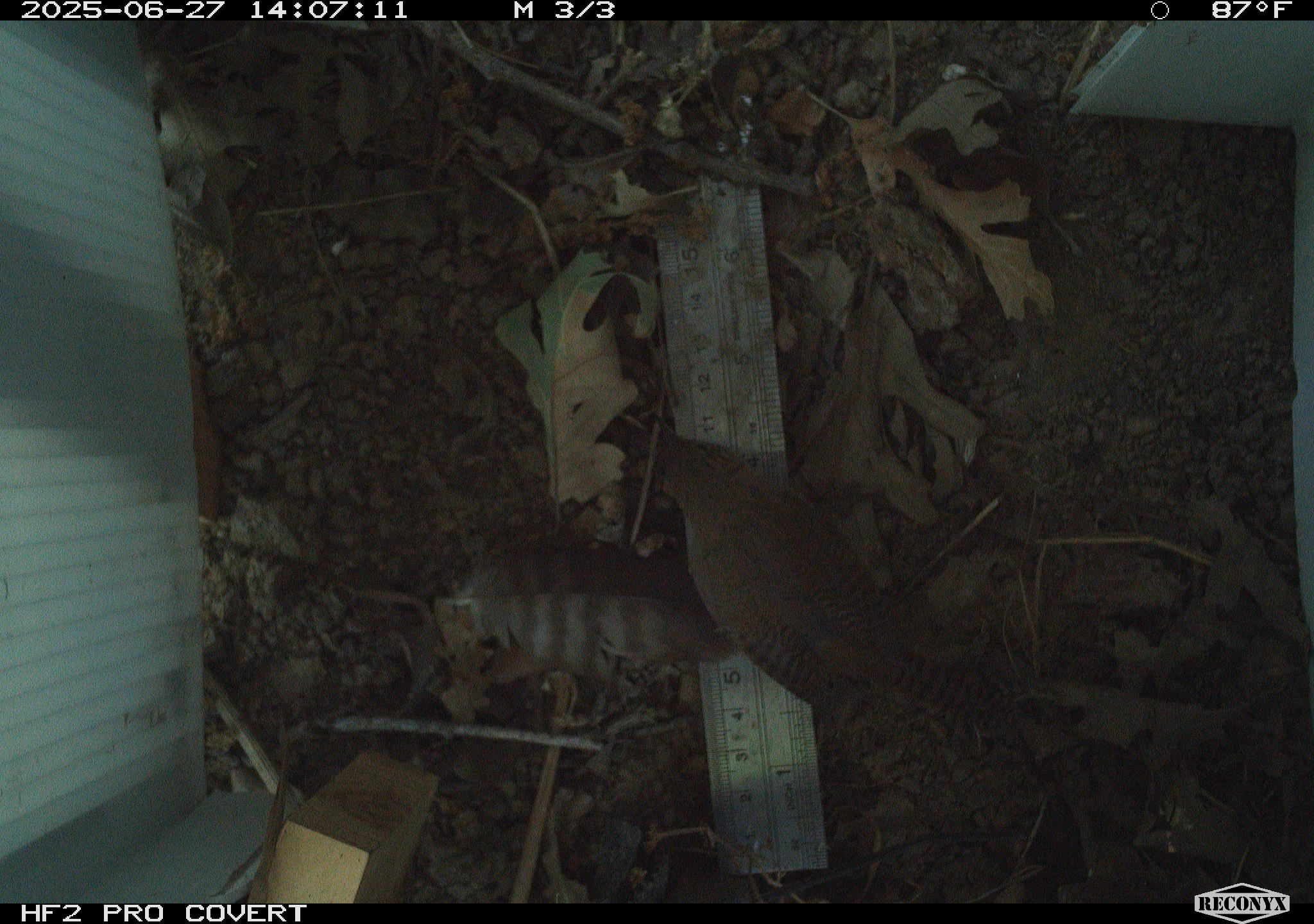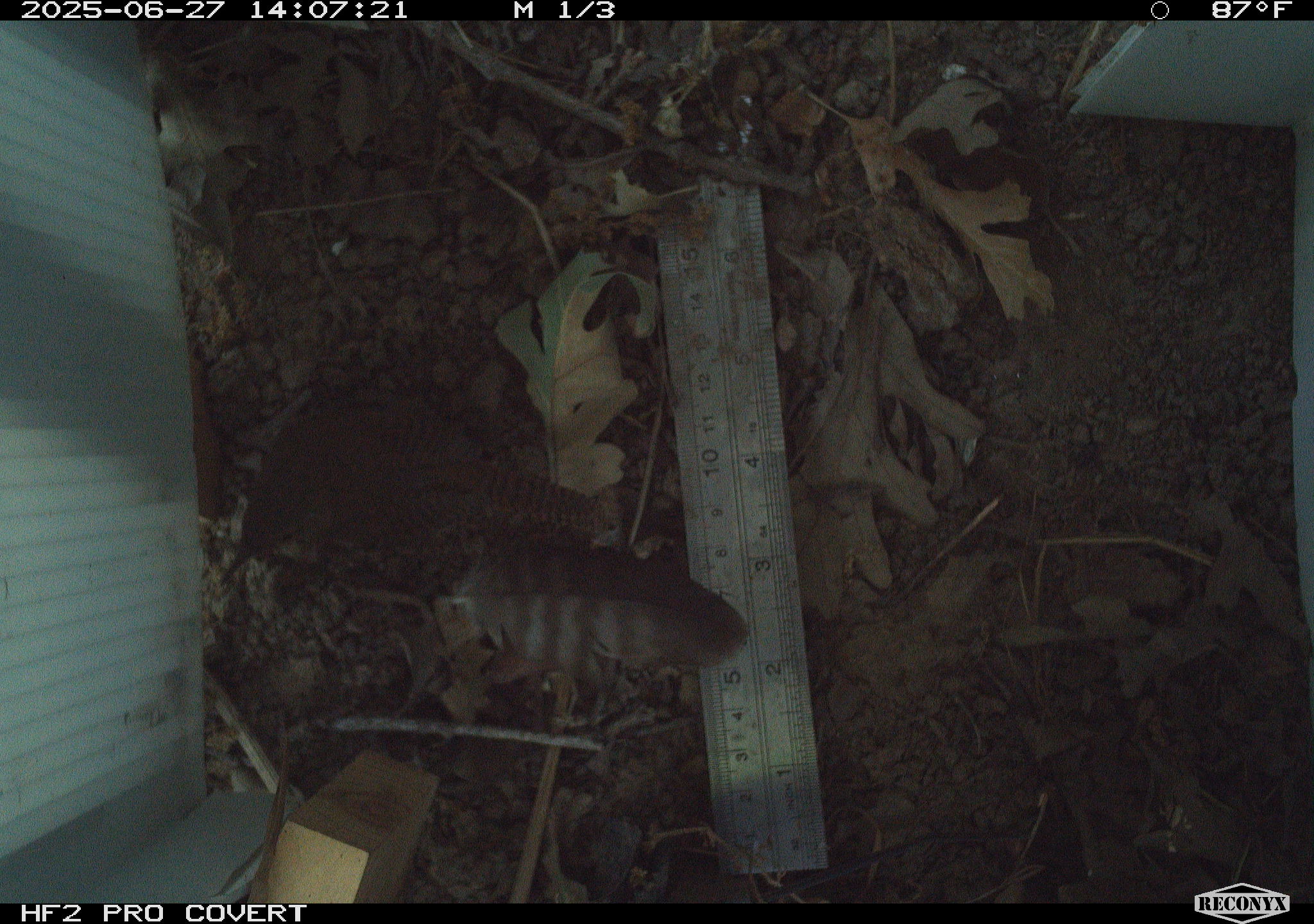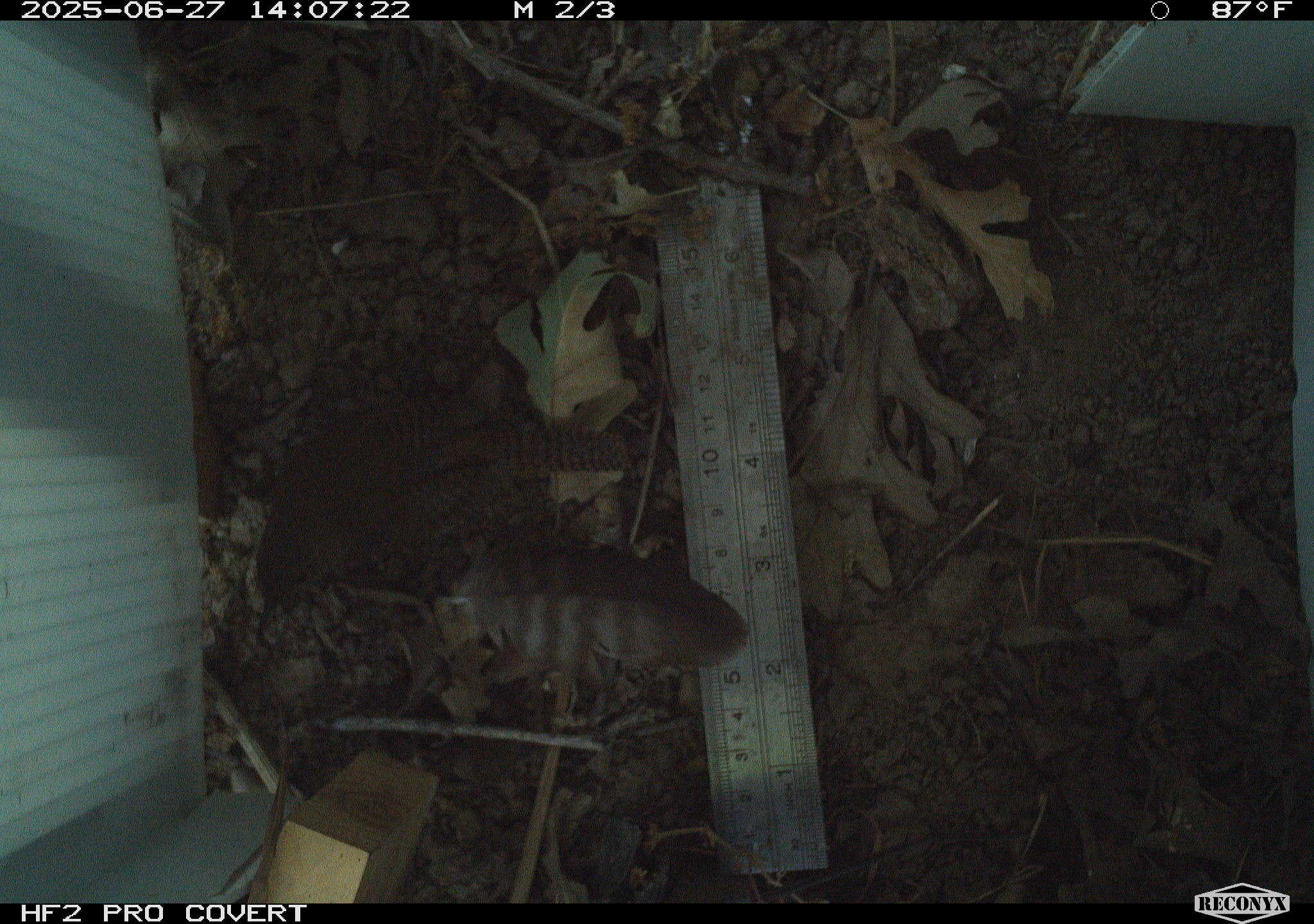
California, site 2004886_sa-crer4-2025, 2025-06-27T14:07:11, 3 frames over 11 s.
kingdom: Animalia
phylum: Chordata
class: Aves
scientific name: Aves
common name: bird